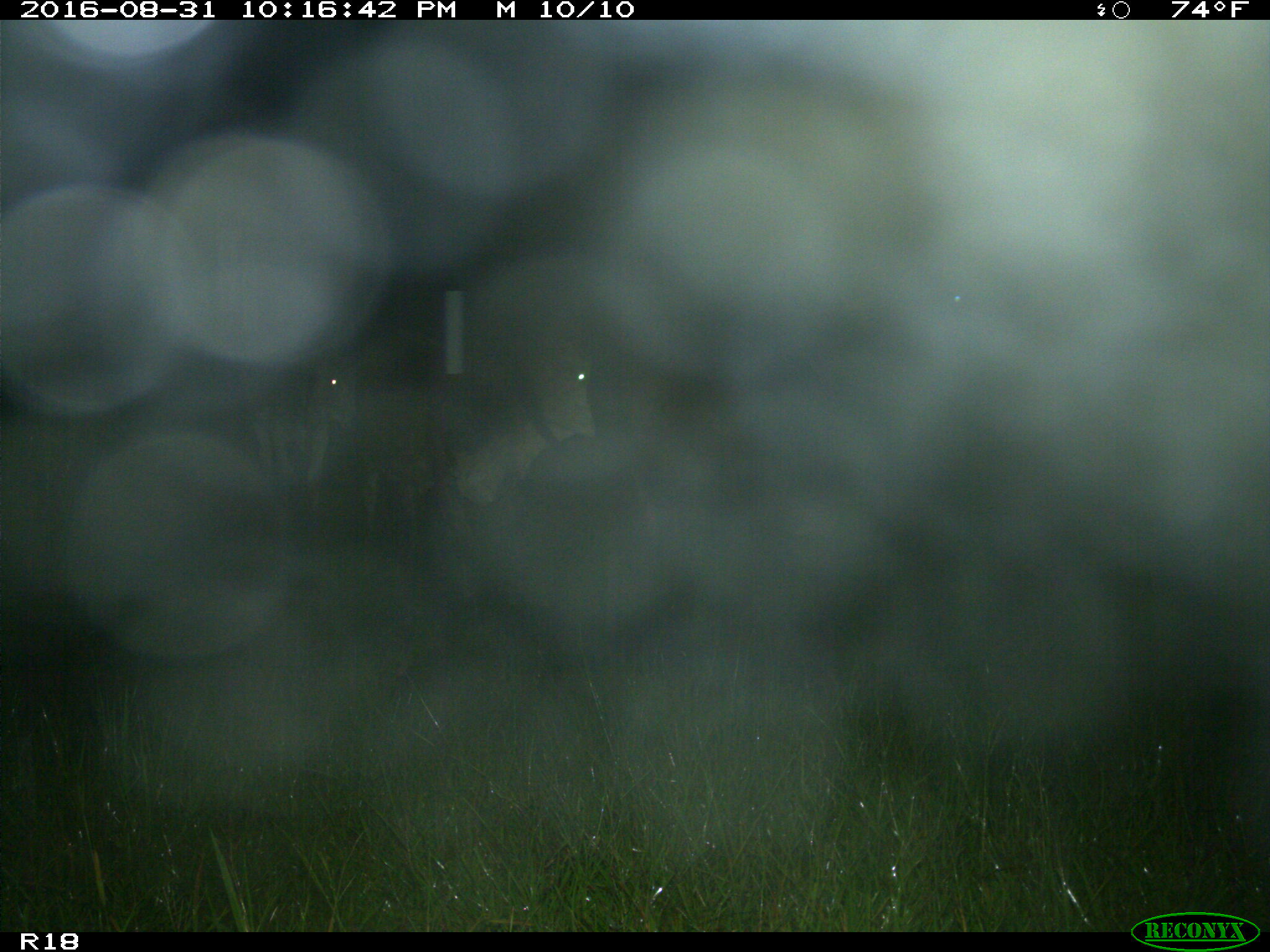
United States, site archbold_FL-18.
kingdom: Animalia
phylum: Chordata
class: Mammalia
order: Artiodactyla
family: Bovidae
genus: Bos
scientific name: Bos taurus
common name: domestic cow